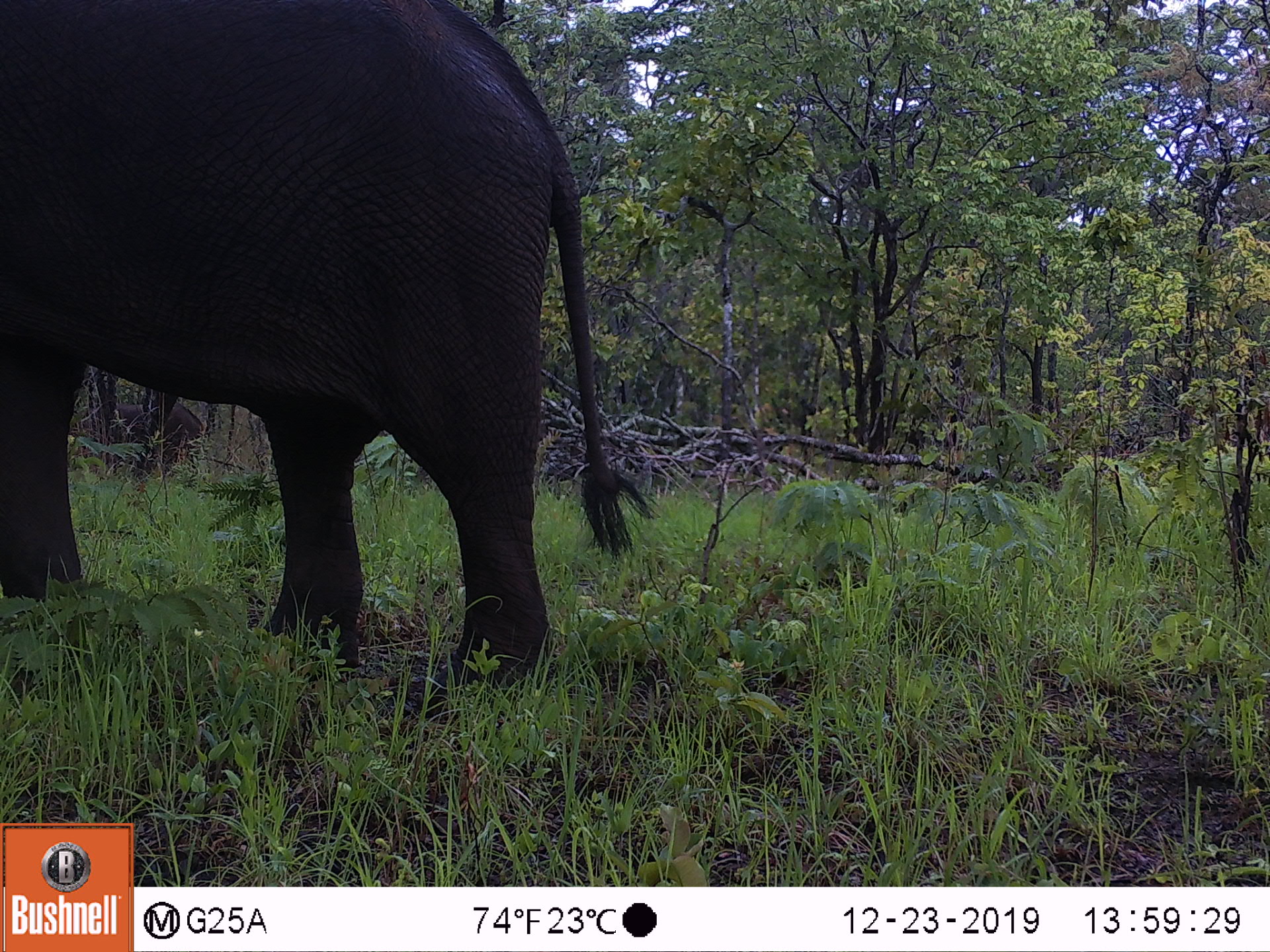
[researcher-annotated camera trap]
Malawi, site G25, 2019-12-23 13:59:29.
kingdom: Animalia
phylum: Chordata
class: Mammalia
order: Proboscidea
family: Elephantidae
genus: Loxodonta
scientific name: Loxodonta africana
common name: african savanna elephant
African savanna elephant (Loxodonta africana), count 1.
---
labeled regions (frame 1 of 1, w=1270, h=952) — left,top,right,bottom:
african savanna elephant: 3,0,660,729